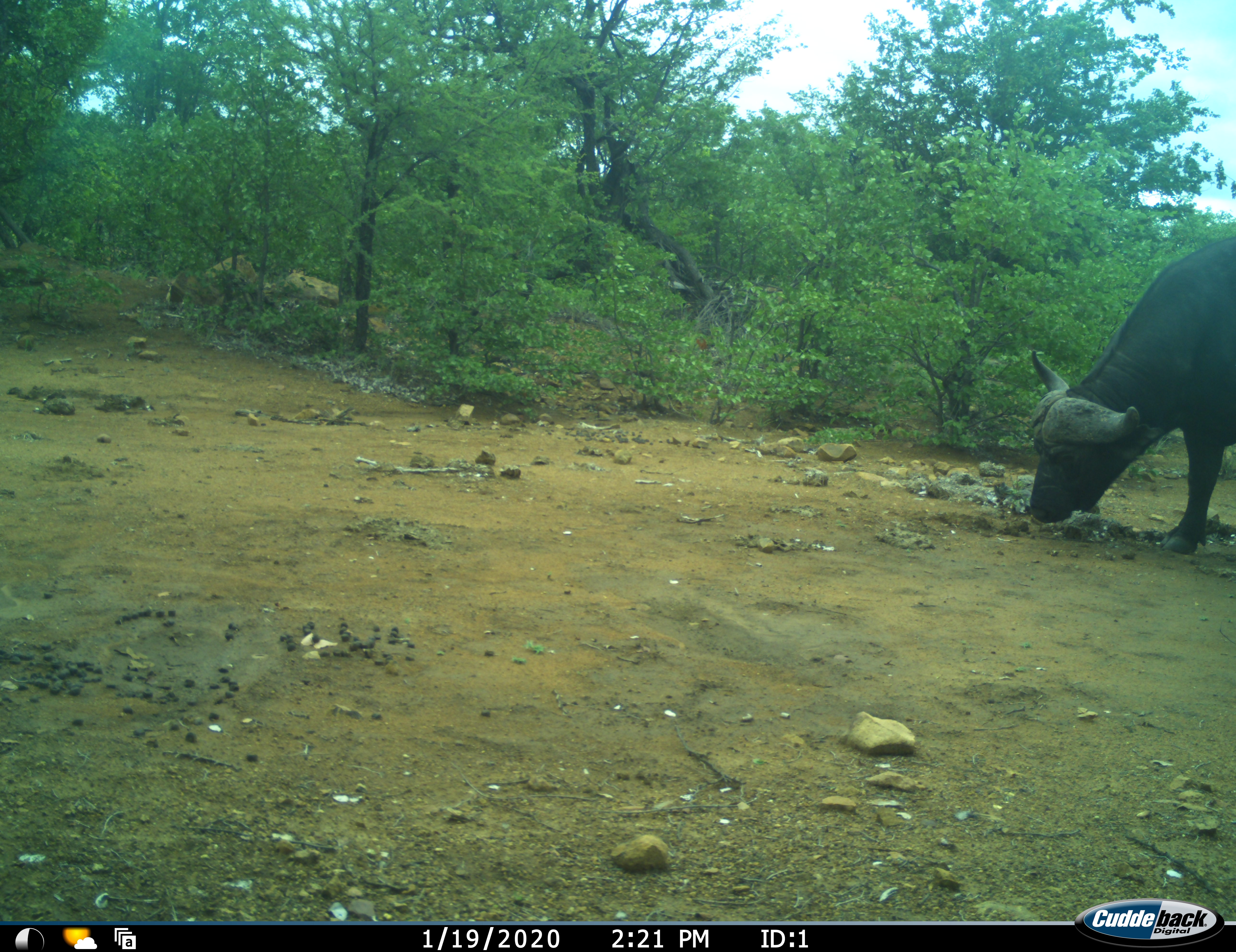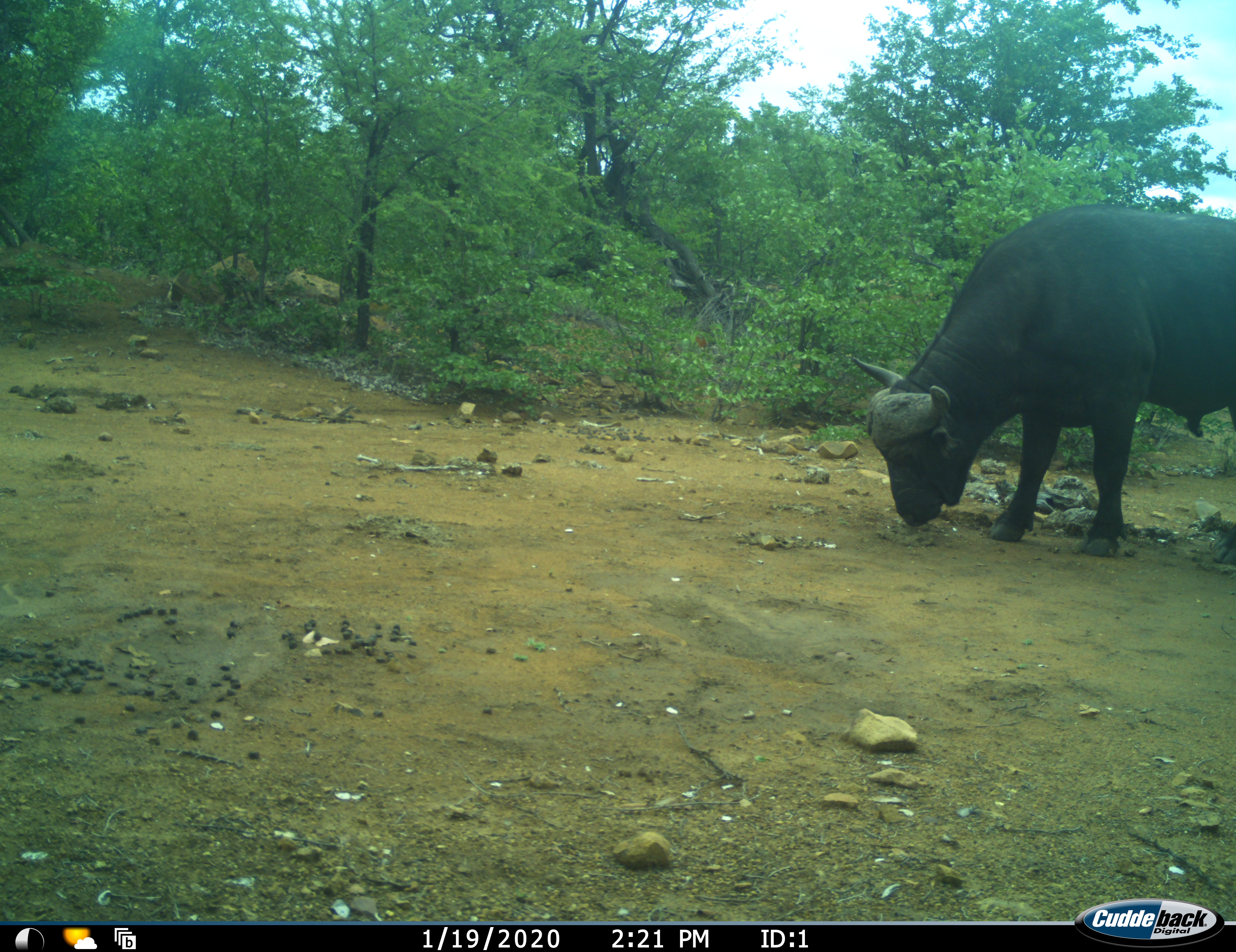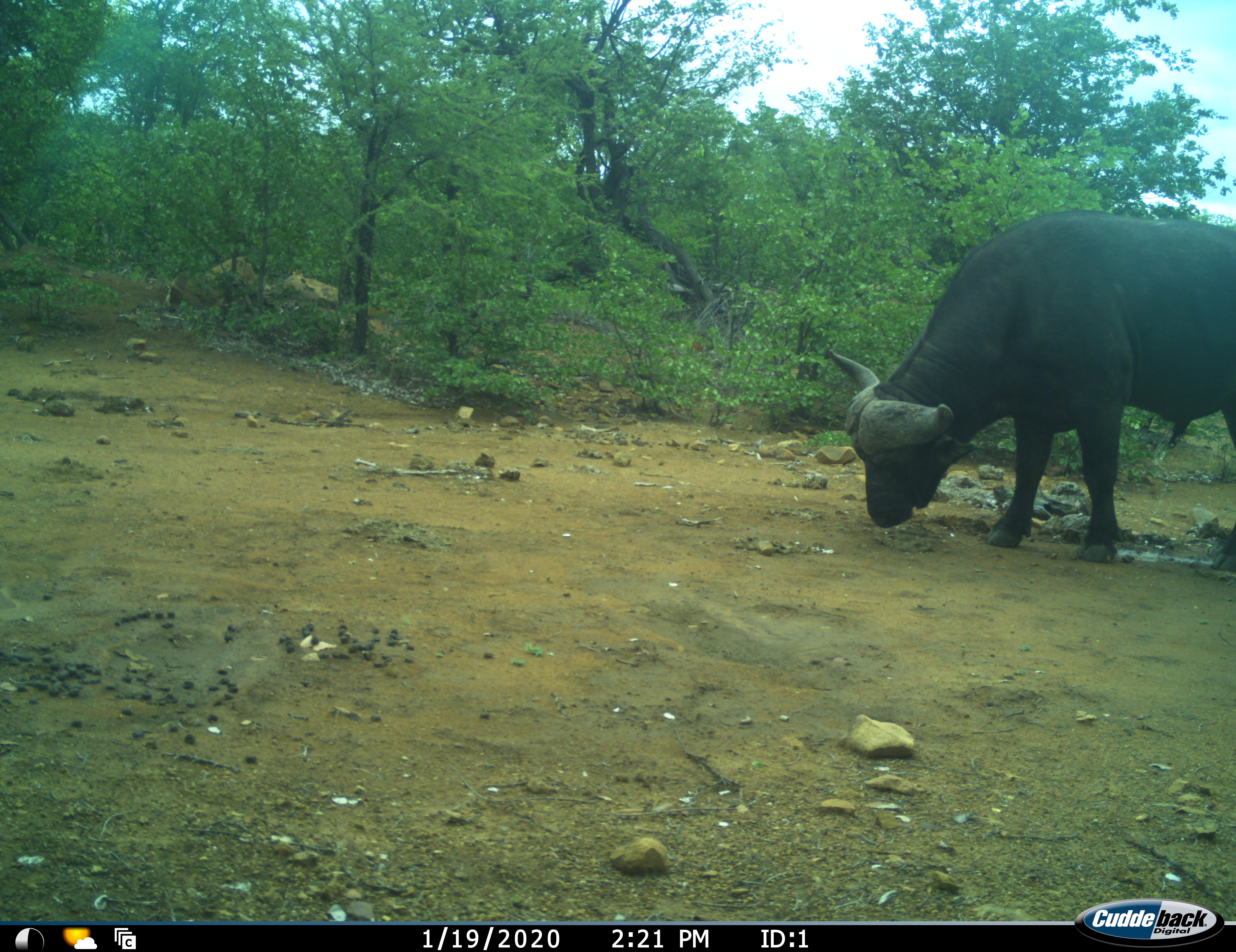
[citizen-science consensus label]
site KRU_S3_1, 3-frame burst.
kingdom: Animalia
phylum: Chordata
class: Mammalia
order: Artiodactyla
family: Bovidae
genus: Syncerus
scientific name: Syncerus caffer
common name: african buffalo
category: buffalo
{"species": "buffalo (african buffalo) (Syncerus caffer)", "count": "1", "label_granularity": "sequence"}